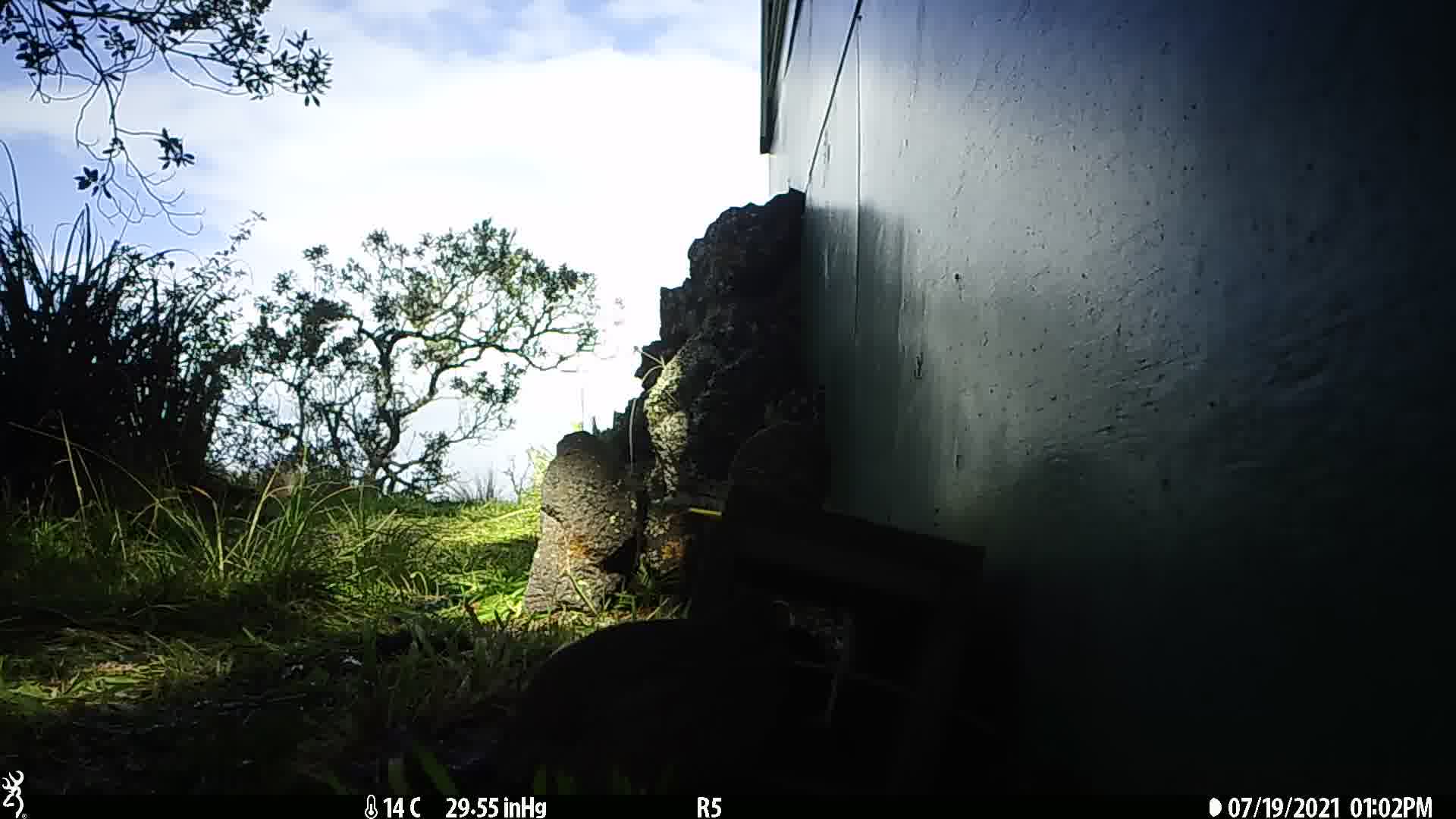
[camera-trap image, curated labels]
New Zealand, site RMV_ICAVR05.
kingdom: Animalia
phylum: Chordata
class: Aves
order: Galliformes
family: Phasianidae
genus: Synoicus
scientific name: Synoicus ypsilophorus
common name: brown quail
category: quail brown